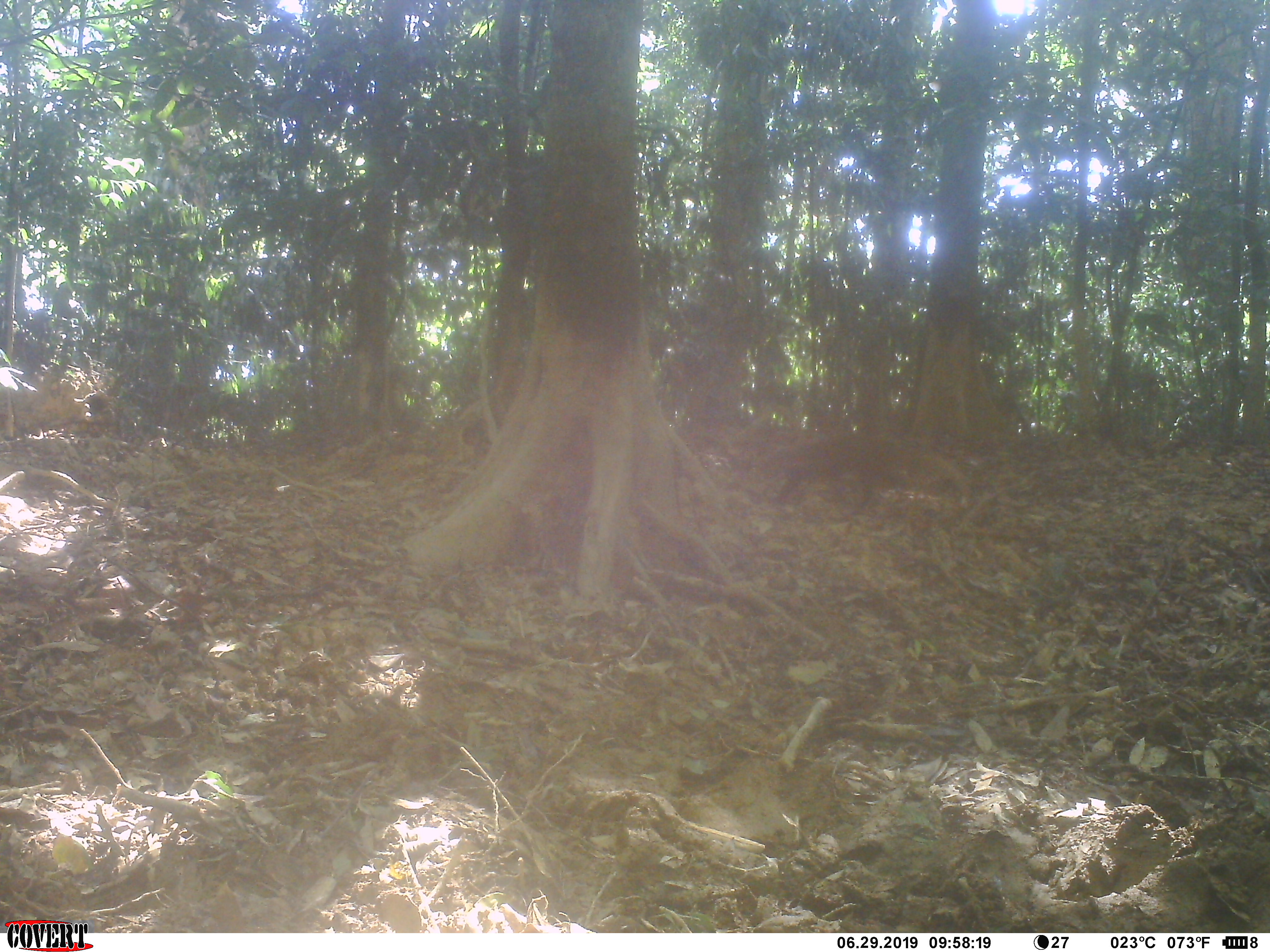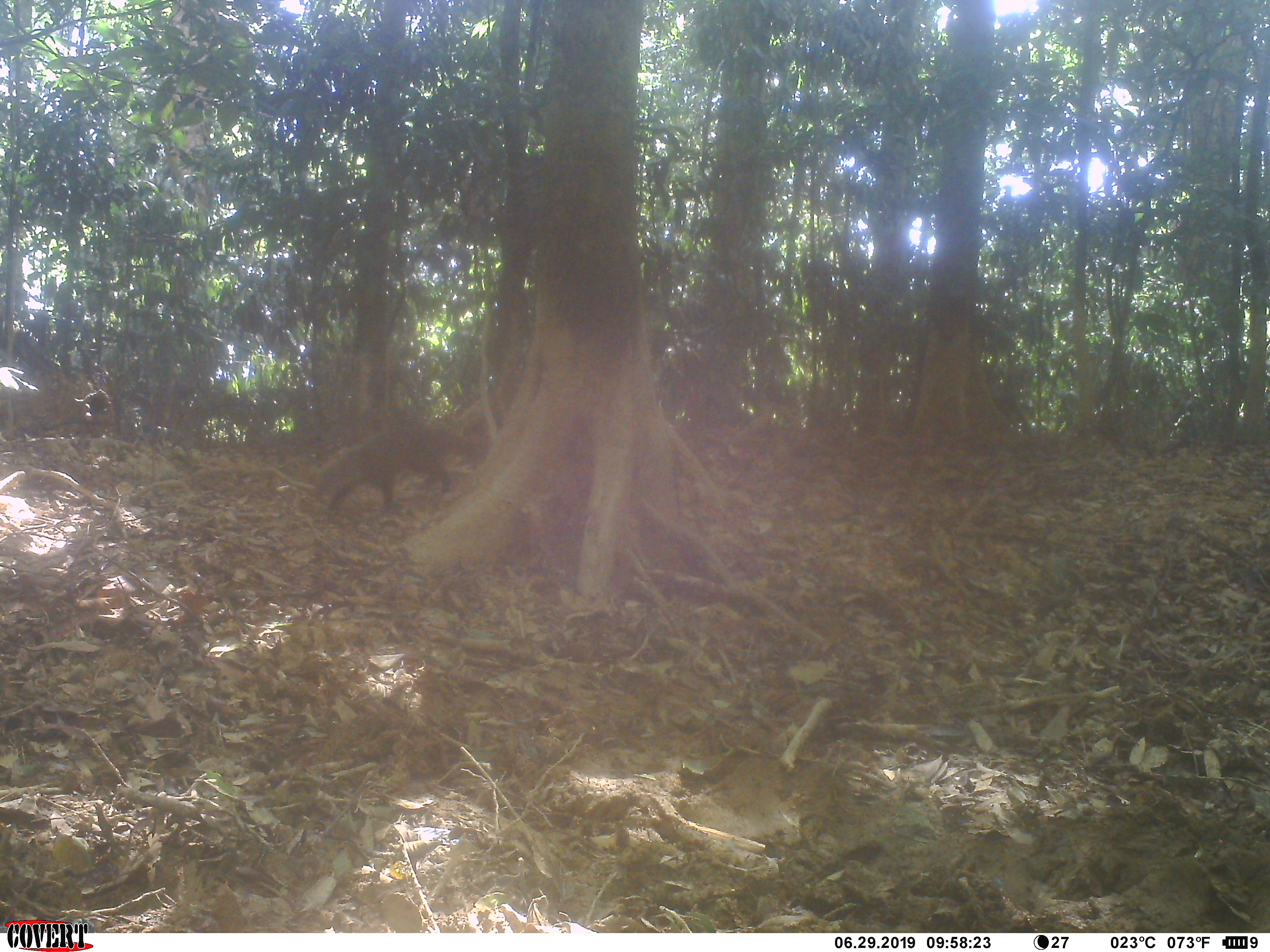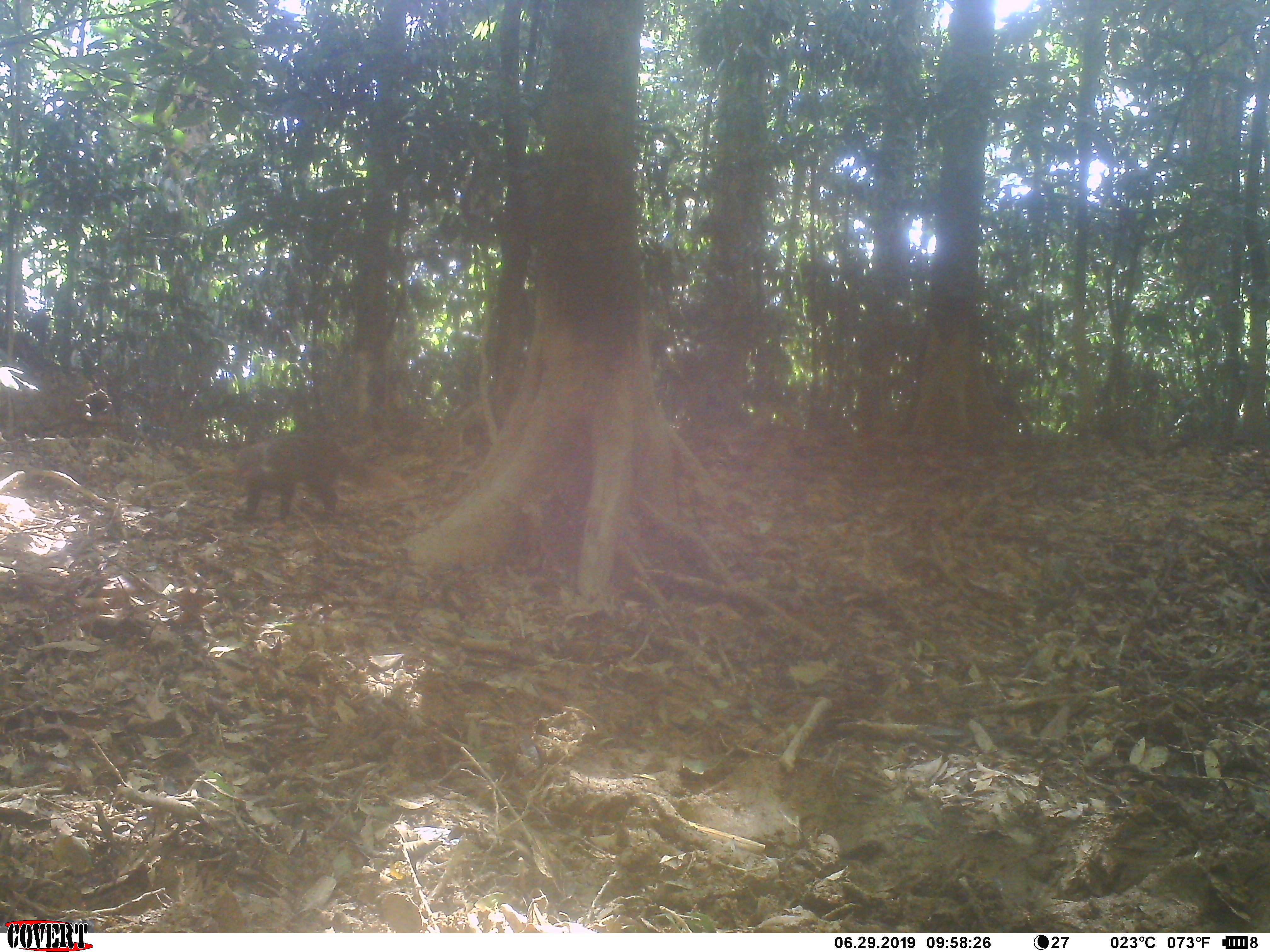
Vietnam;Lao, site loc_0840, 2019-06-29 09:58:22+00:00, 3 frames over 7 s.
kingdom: Animalia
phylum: Chordata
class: Mammalia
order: Carnivora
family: Herpestidae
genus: Urva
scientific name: Urva urva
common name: crab-eating mongoose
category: crab eating mongoose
Crab eating mongoose (crab-eating mongoose) (Urva urva). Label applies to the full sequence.